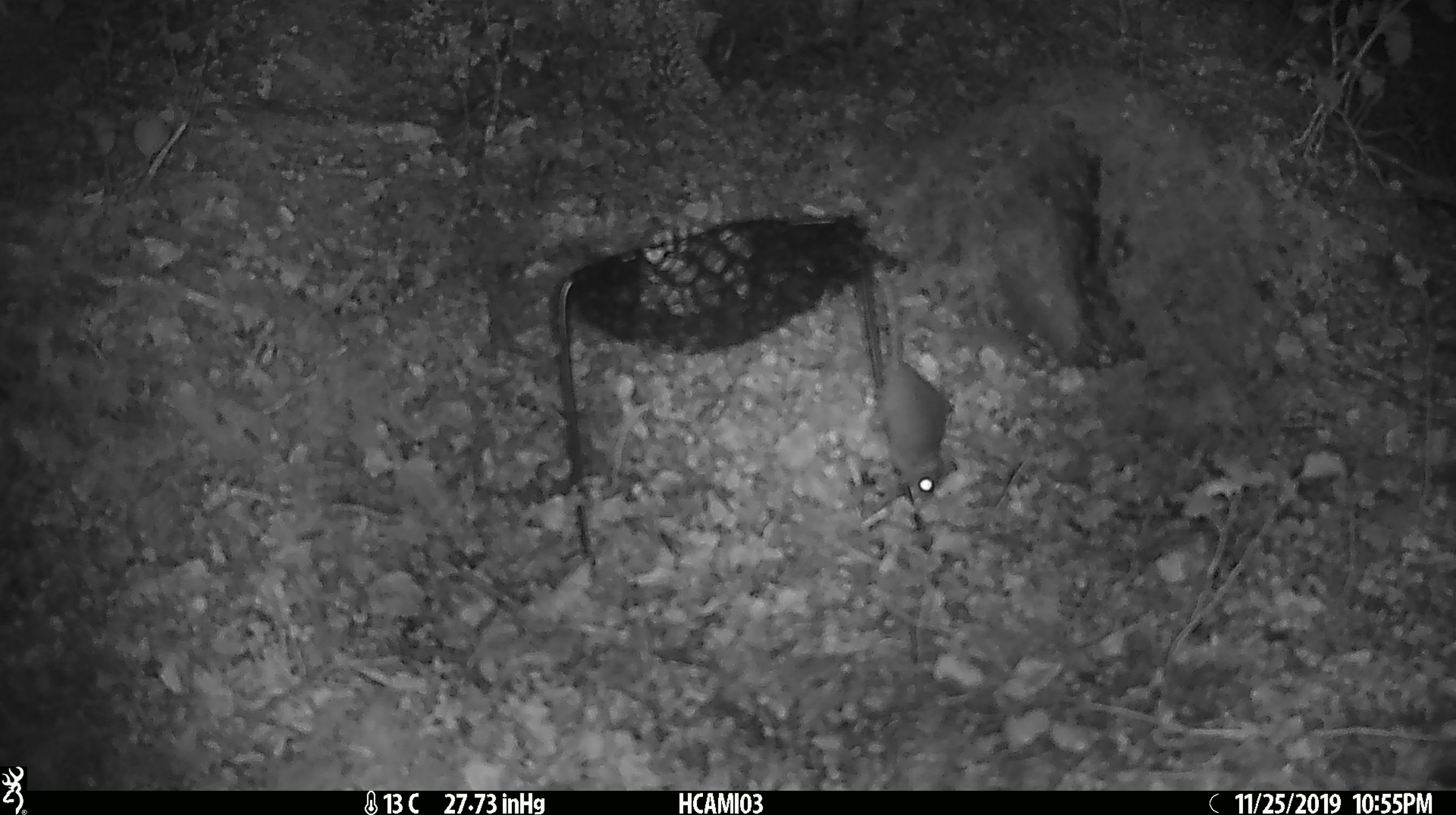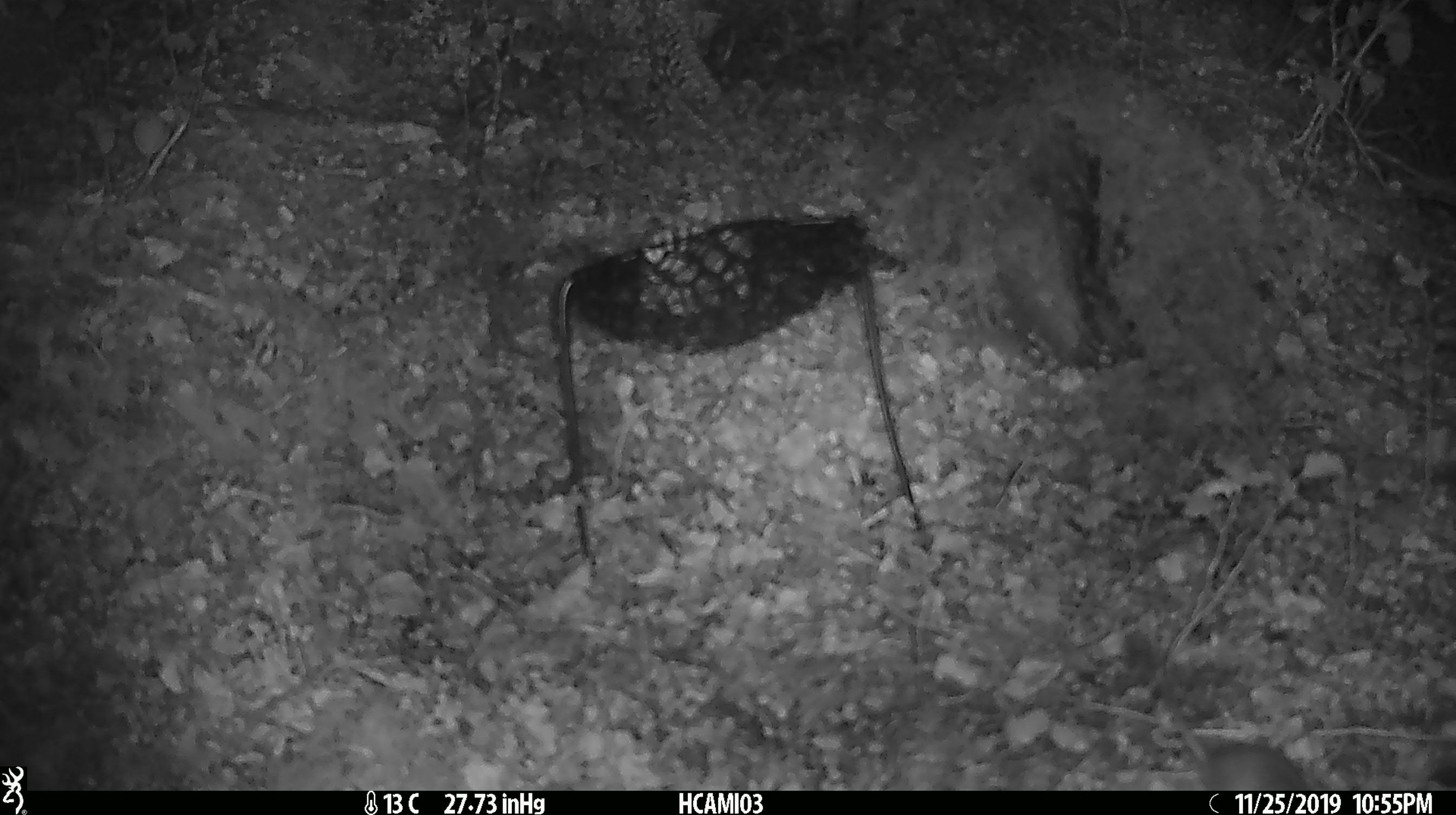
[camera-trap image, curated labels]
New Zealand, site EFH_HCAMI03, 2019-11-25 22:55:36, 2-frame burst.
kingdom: Animalia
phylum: Chordata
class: Mammalia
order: Rodentia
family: Muridae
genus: Mus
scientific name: Mus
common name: mouse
Mouse (Mus).